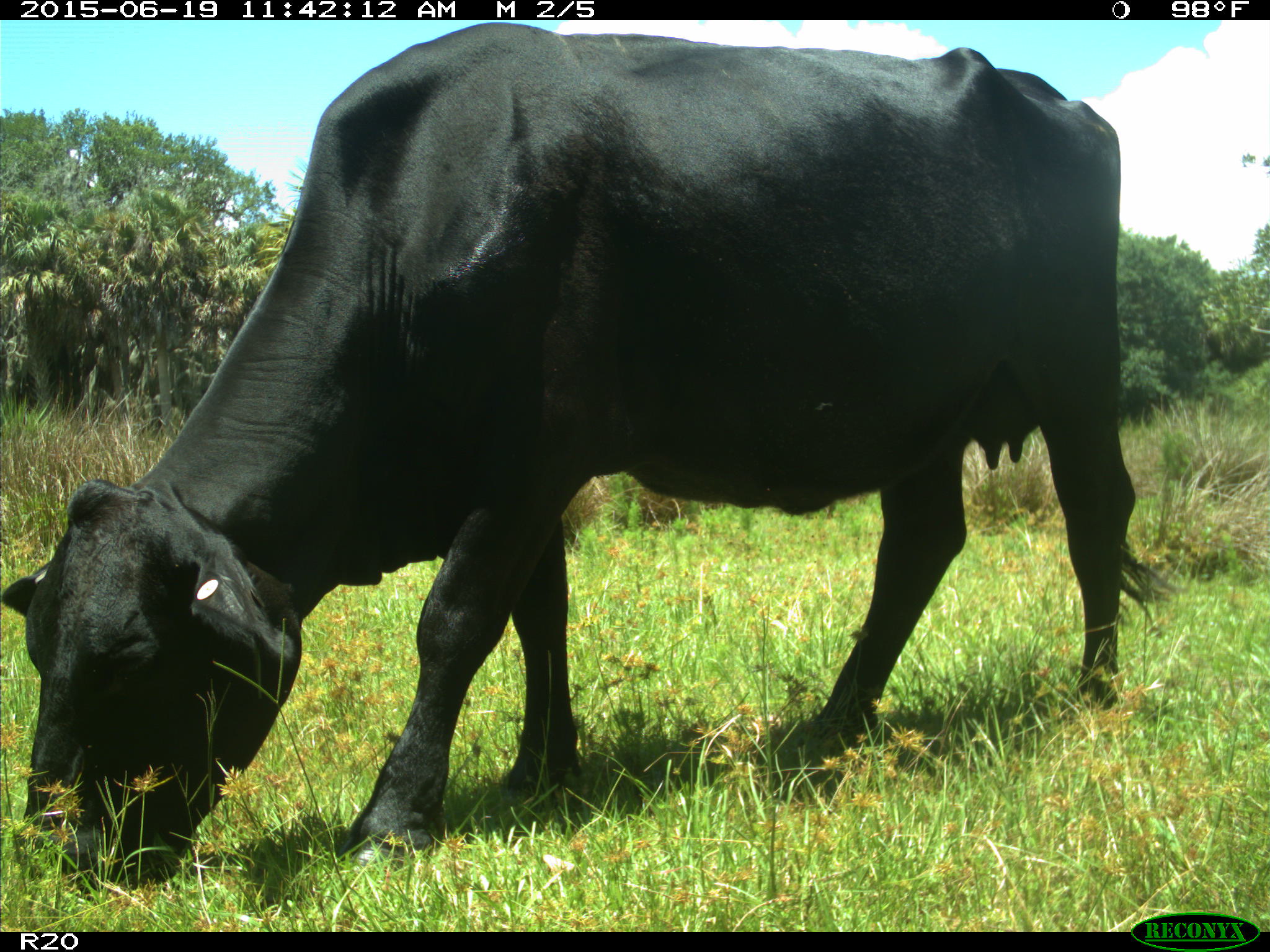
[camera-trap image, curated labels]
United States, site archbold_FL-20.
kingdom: Animalia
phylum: Chordata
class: Mammalia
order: Artiodactyla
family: Bovidae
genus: Bos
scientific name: Bos taurus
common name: domestic cow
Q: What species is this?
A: Bos taurus (domestic cow).